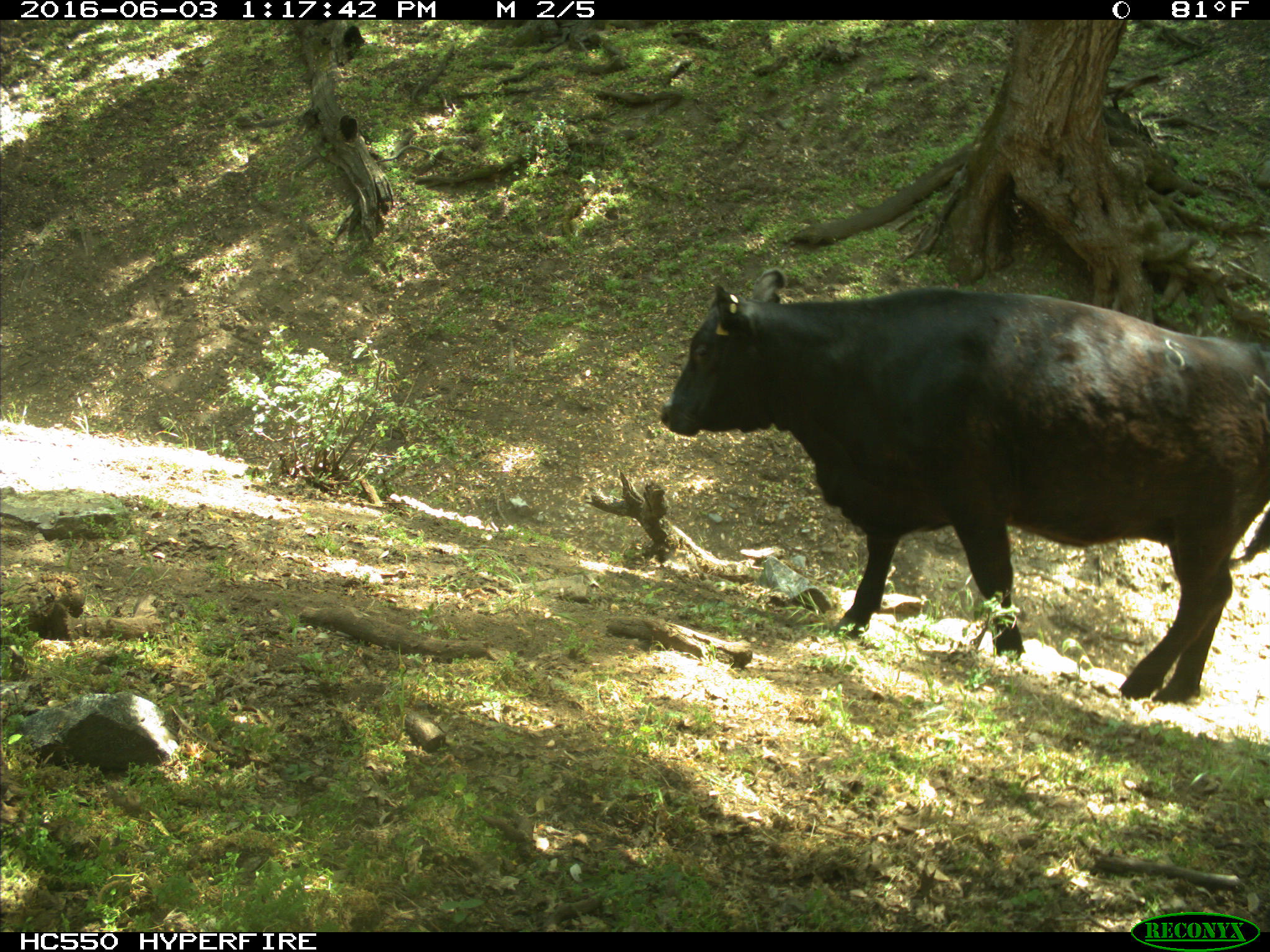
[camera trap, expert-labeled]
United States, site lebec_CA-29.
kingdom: Animalia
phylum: Chordata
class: Mammalia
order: Artiodactyla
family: Bovidae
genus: Bos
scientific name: Bos taurus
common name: domestic cow